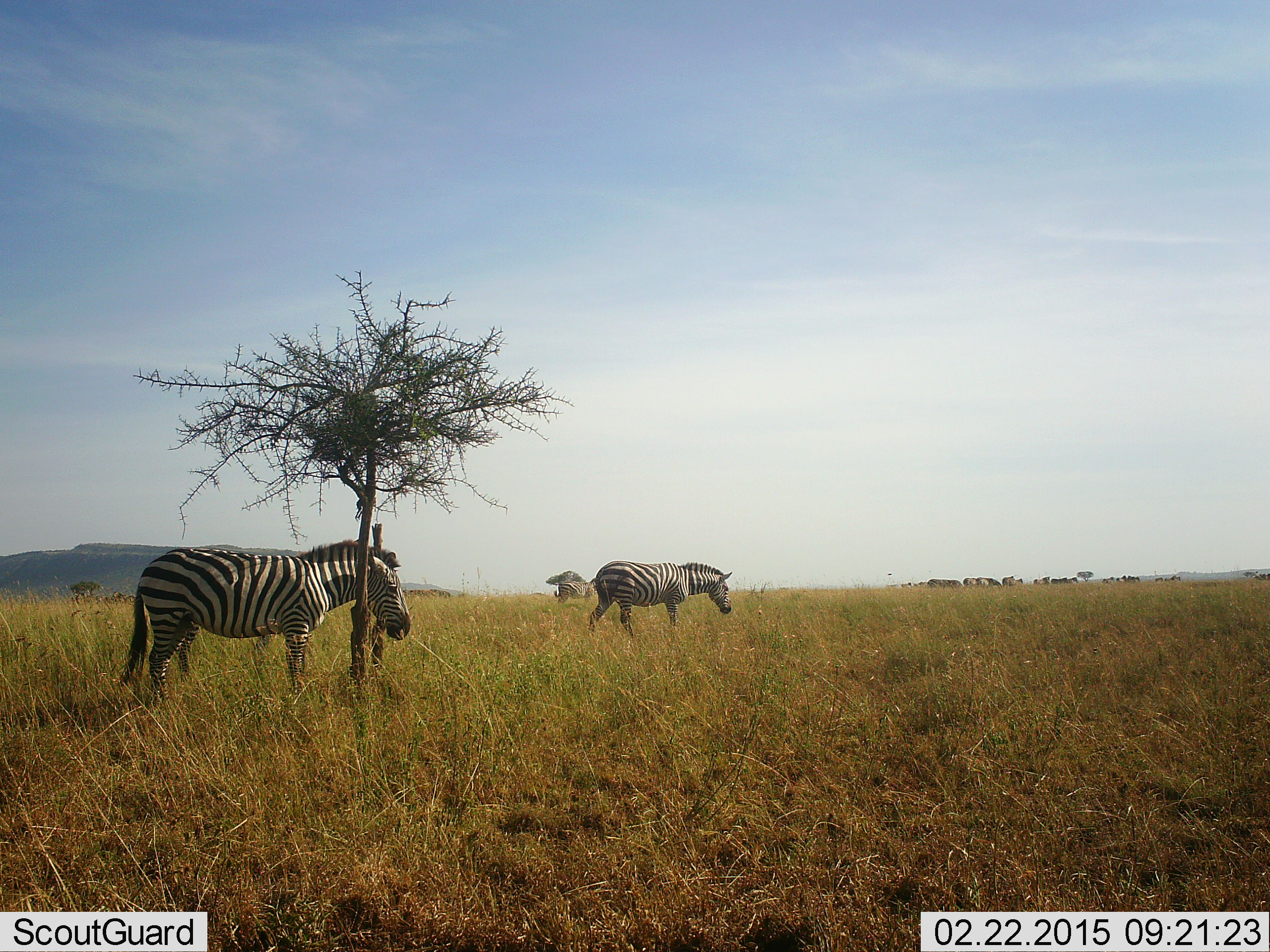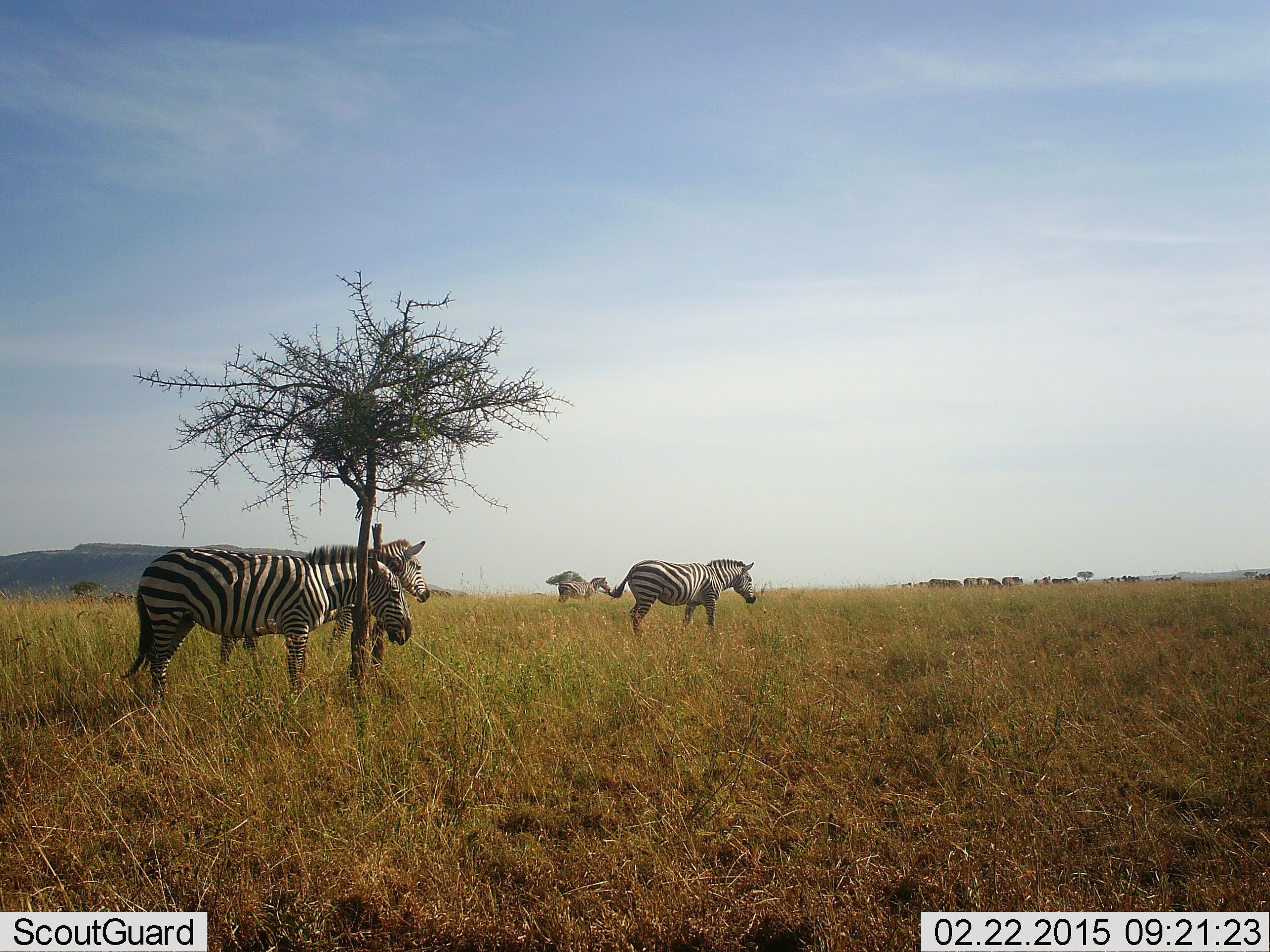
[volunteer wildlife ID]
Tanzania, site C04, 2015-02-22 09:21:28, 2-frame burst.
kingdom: Animalia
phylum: Chordata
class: Mammalia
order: Perissodactyla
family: Equidae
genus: Equus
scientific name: Equus quagga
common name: plains zebra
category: zebra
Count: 4.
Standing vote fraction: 70%.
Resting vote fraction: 10%.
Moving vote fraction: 90%.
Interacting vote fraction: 0%.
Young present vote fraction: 10%.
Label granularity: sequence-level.